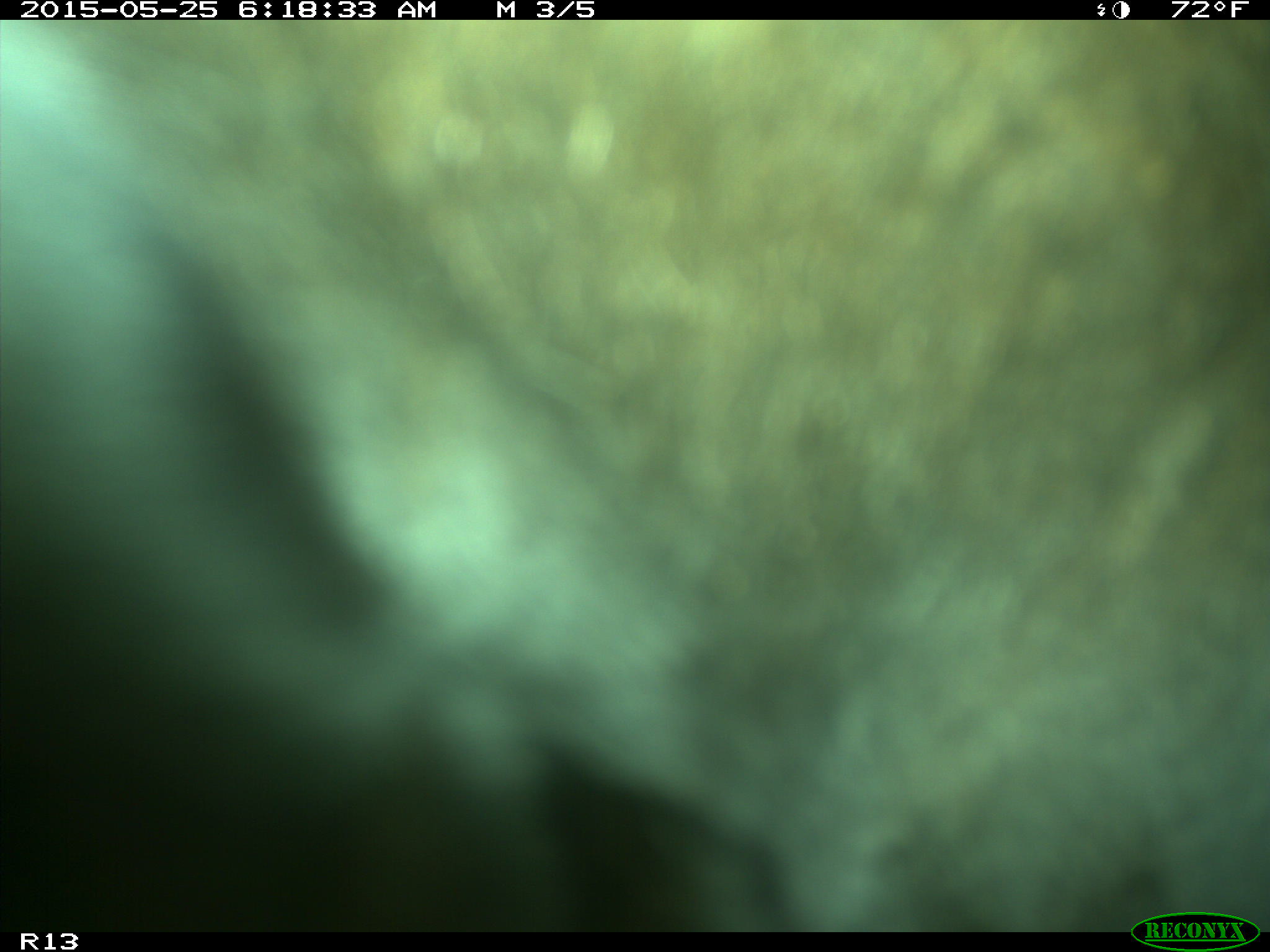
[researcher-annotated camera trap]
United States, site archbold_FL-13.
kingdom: Animalia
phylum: Chordata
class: Mammalia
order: Artiodactyla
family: Bovidae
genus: Bos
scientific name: Bos taurus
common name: domestic cow